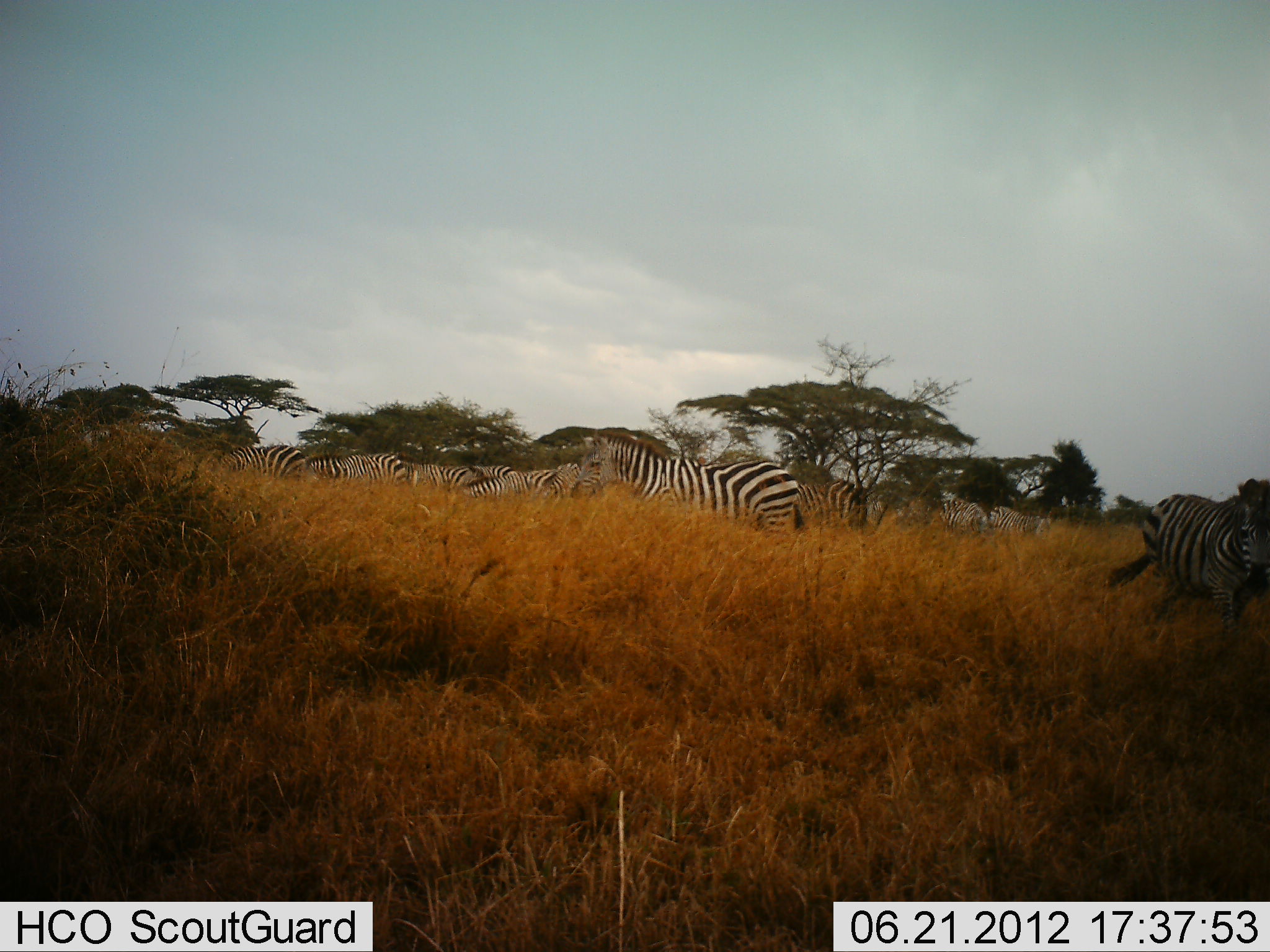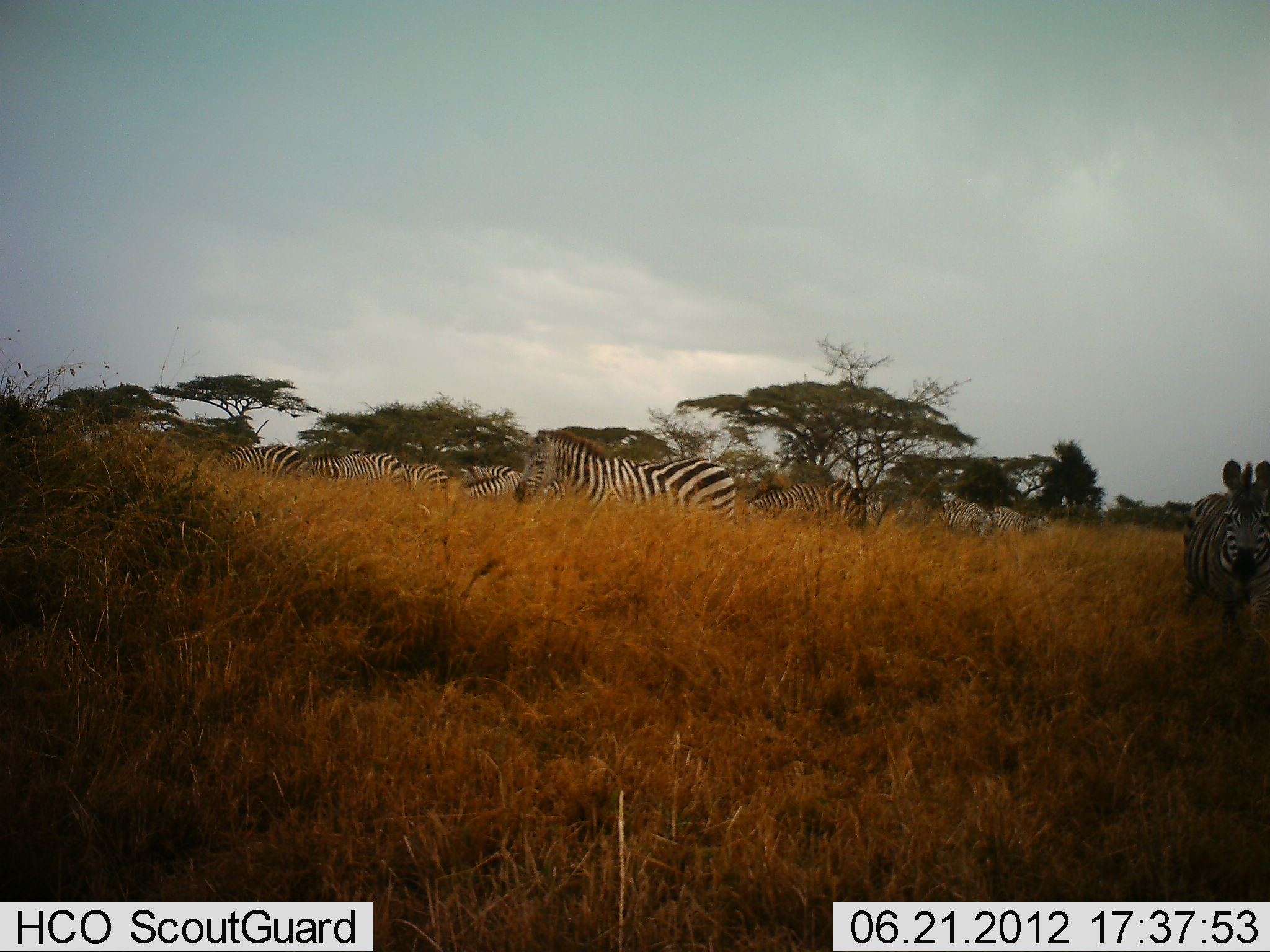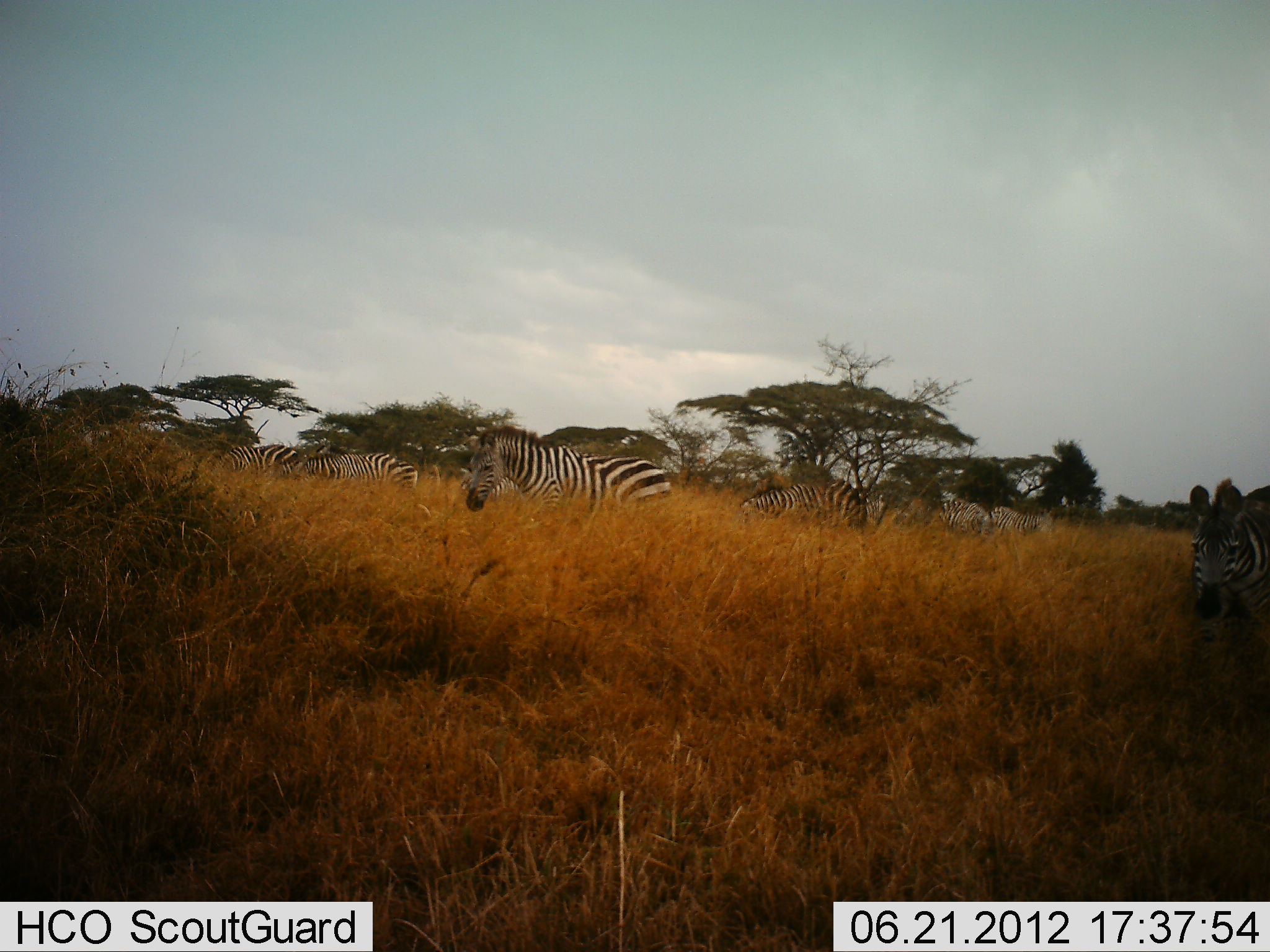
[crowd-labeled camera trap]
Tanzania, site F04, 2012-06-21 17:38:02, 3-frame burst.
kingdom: Animalia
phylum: Chordata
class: Mammalia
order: Perissodactyla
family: Equidae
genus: Equus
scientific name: Equus quagga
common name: plains zebra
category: zebra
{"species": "zebra (plains zebra) (Equus quagga)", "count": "11-50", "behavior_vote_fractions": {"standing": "50%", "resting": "0%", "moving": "60%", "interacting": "0%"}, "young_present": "0%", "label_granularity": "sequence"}